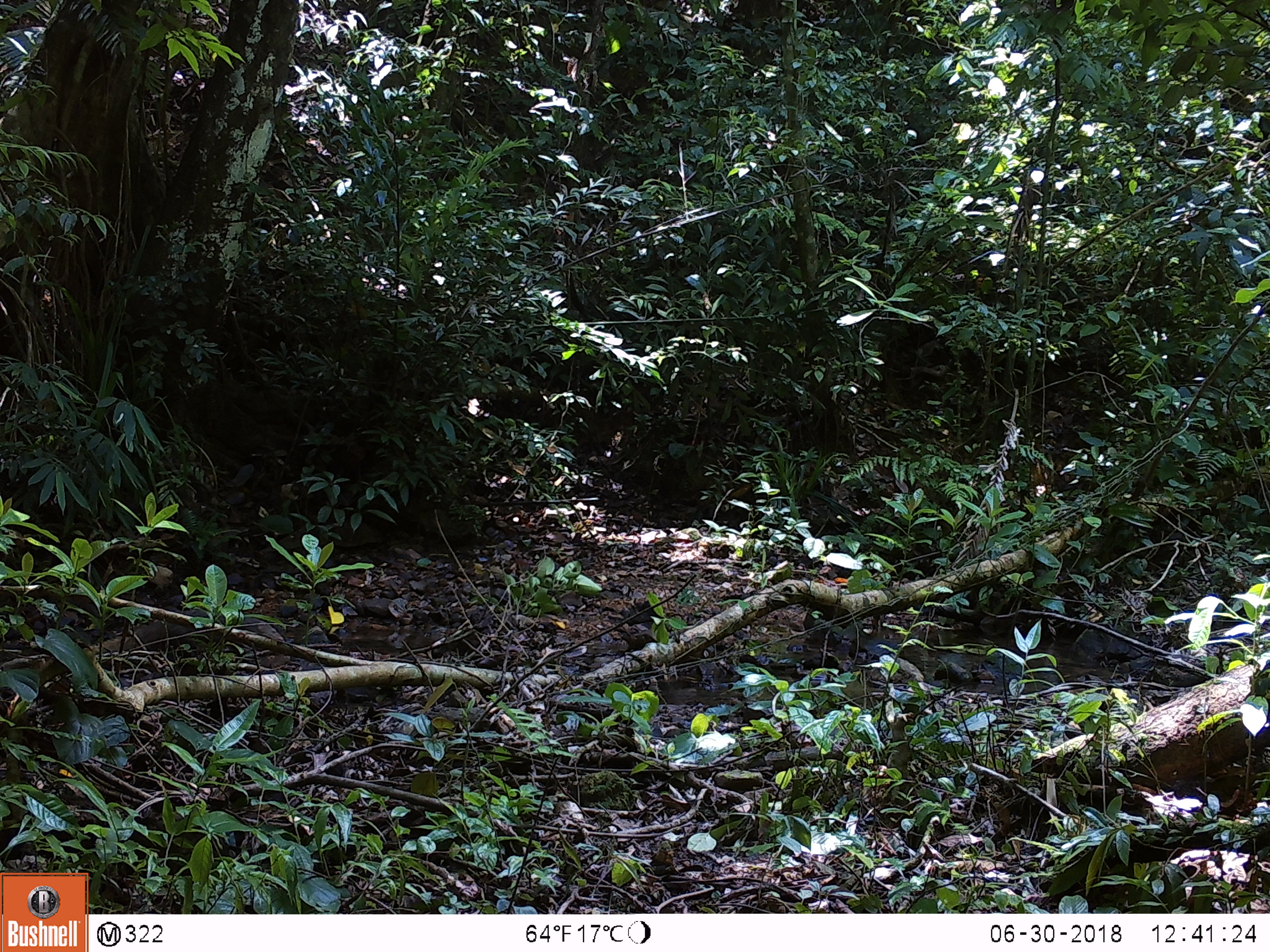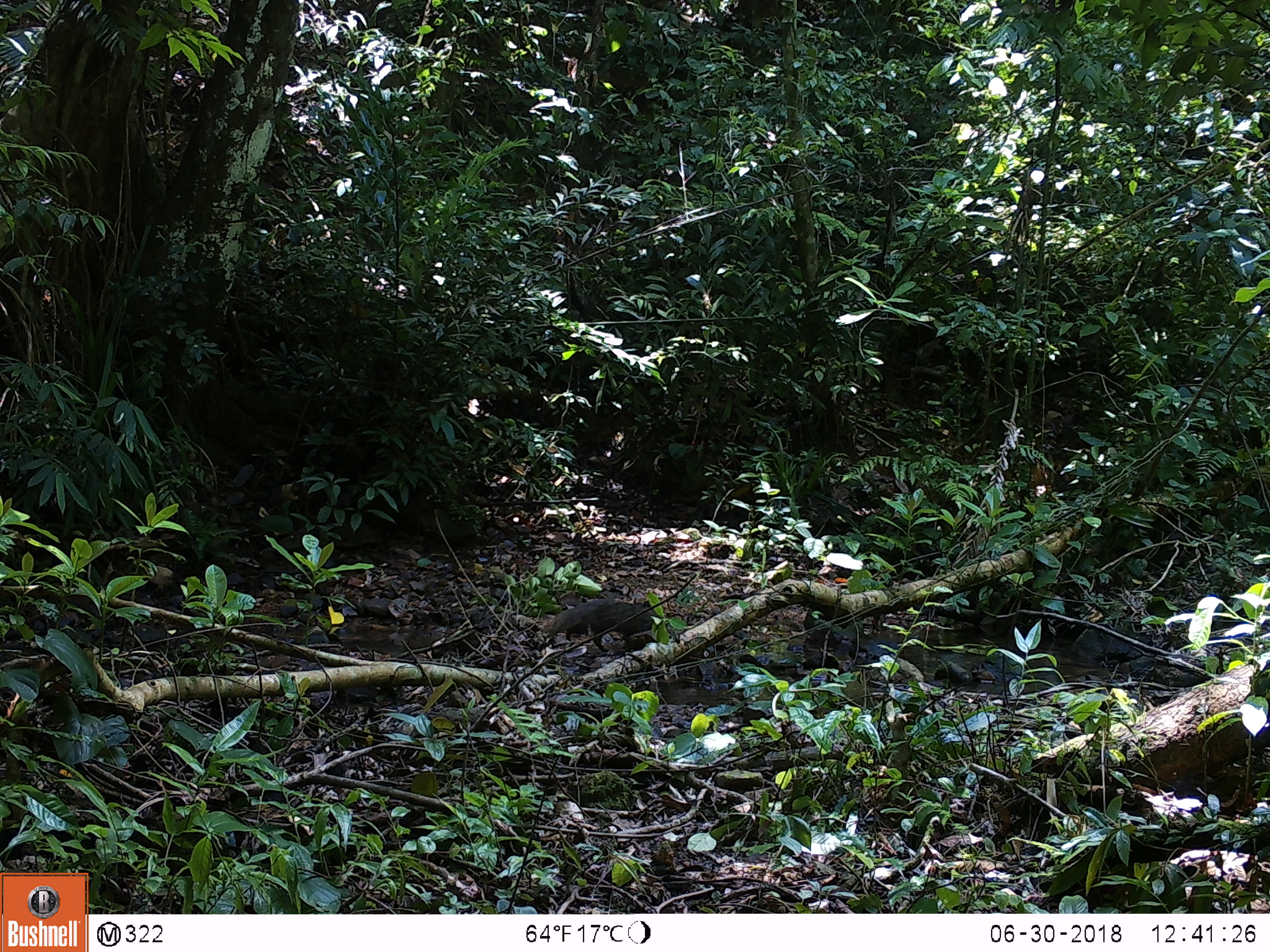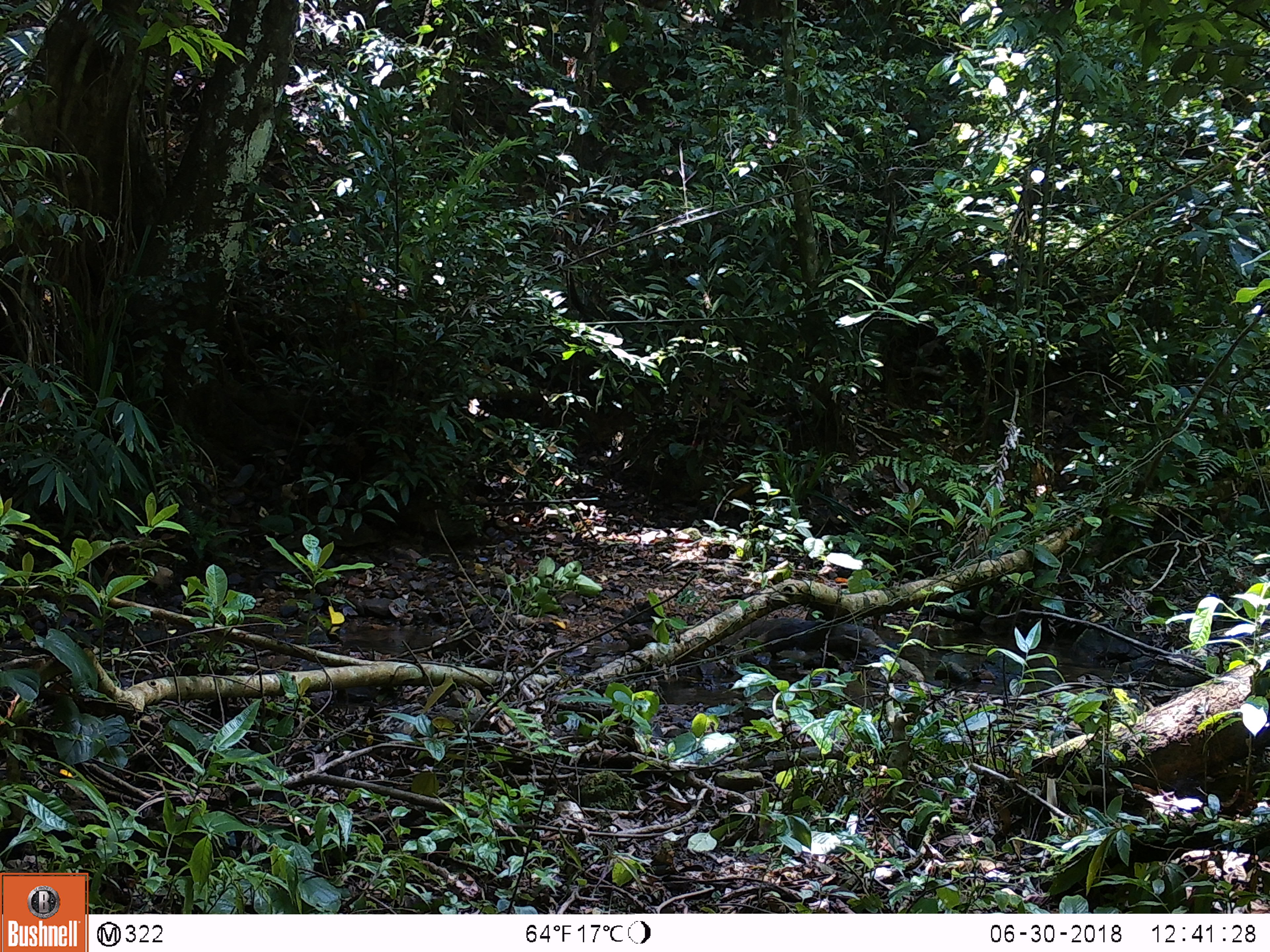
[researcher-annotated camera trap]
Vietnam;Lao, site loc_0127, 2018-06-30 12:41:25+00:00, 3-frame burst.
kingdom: Animalia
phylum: Chordata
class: Mammalia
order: Carnivora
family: Herpestidae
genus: Urva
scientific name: Urva urva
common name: crab-eating mongoose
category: crab eating mongoose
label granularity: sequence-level